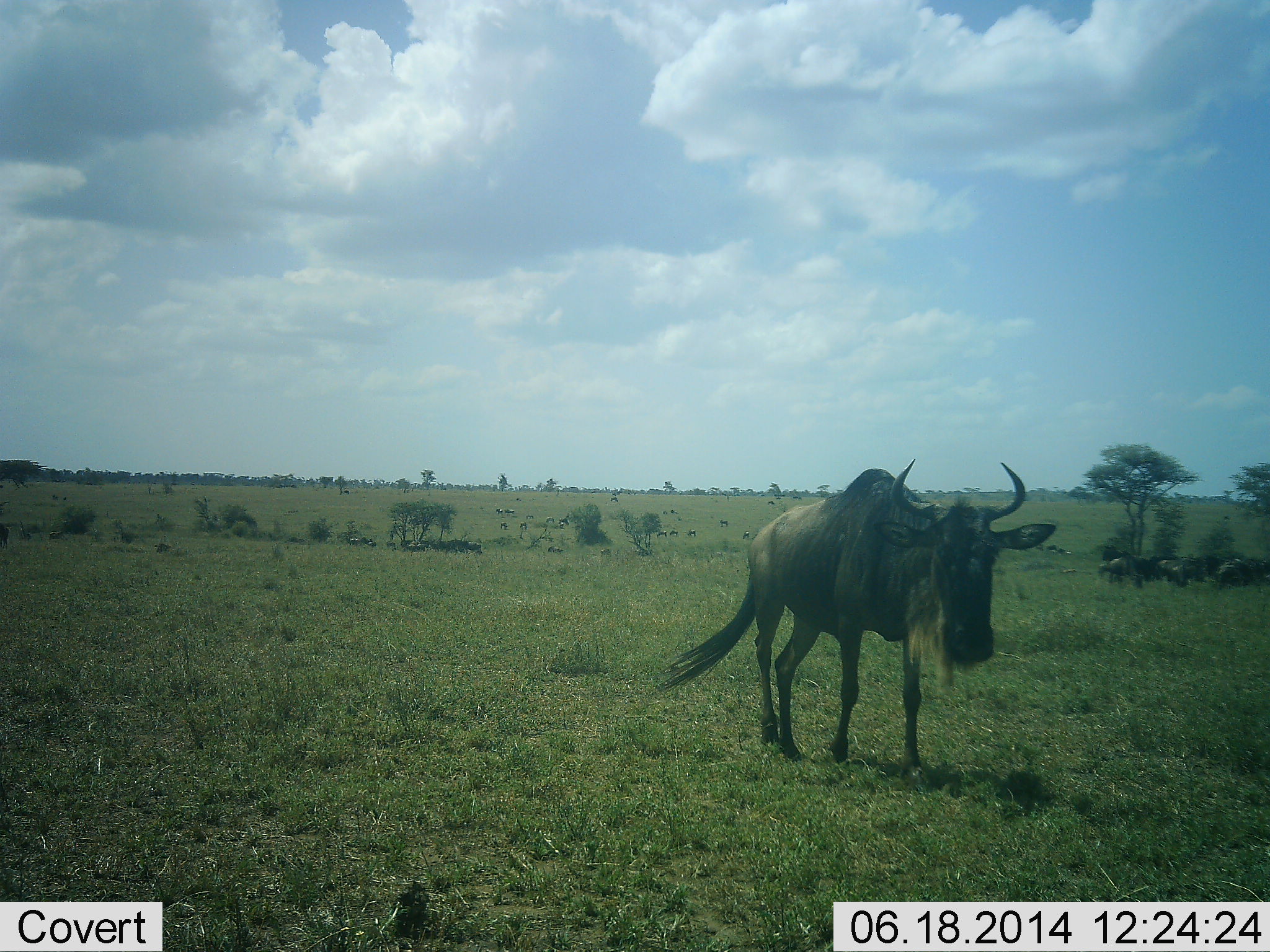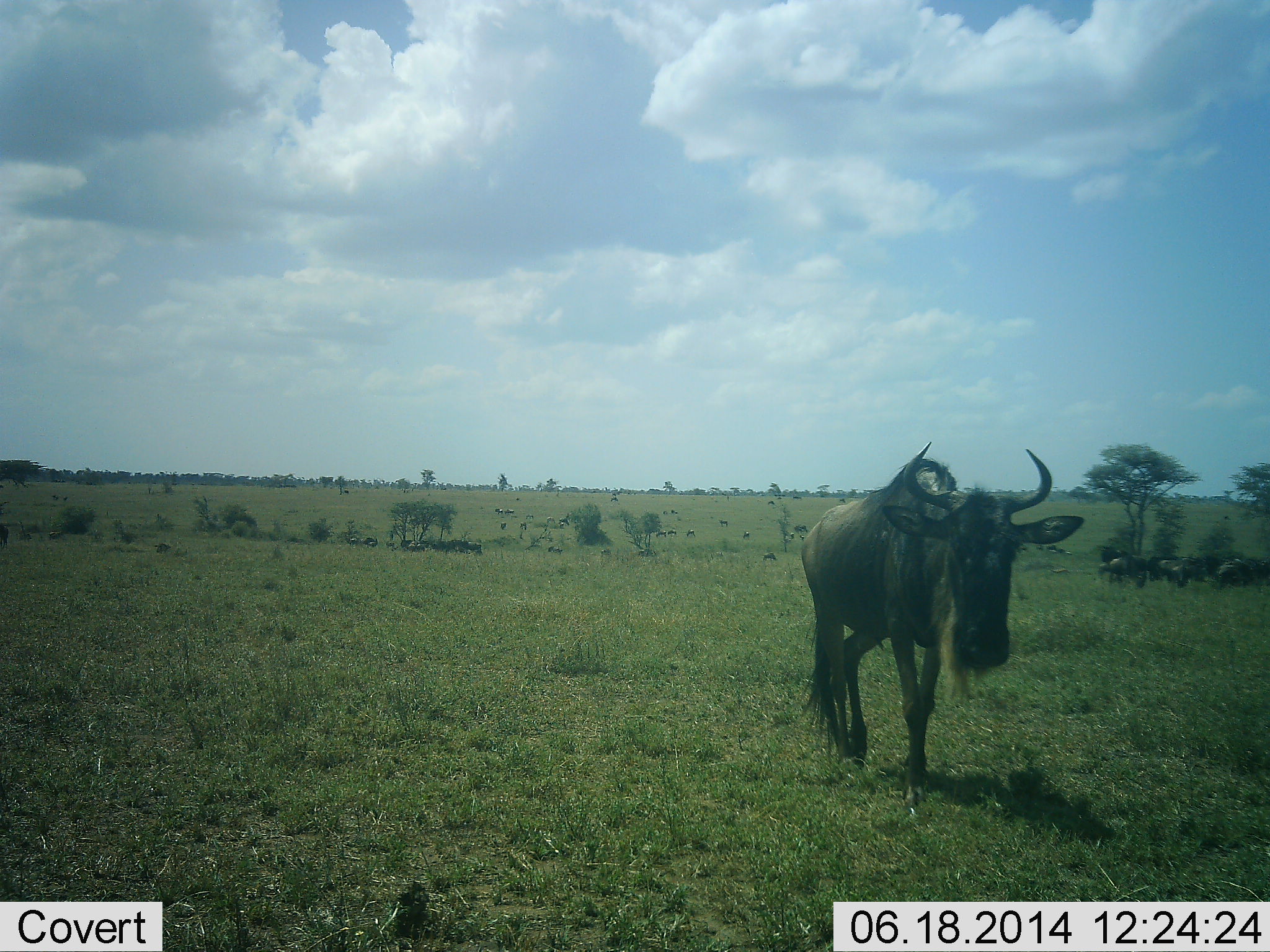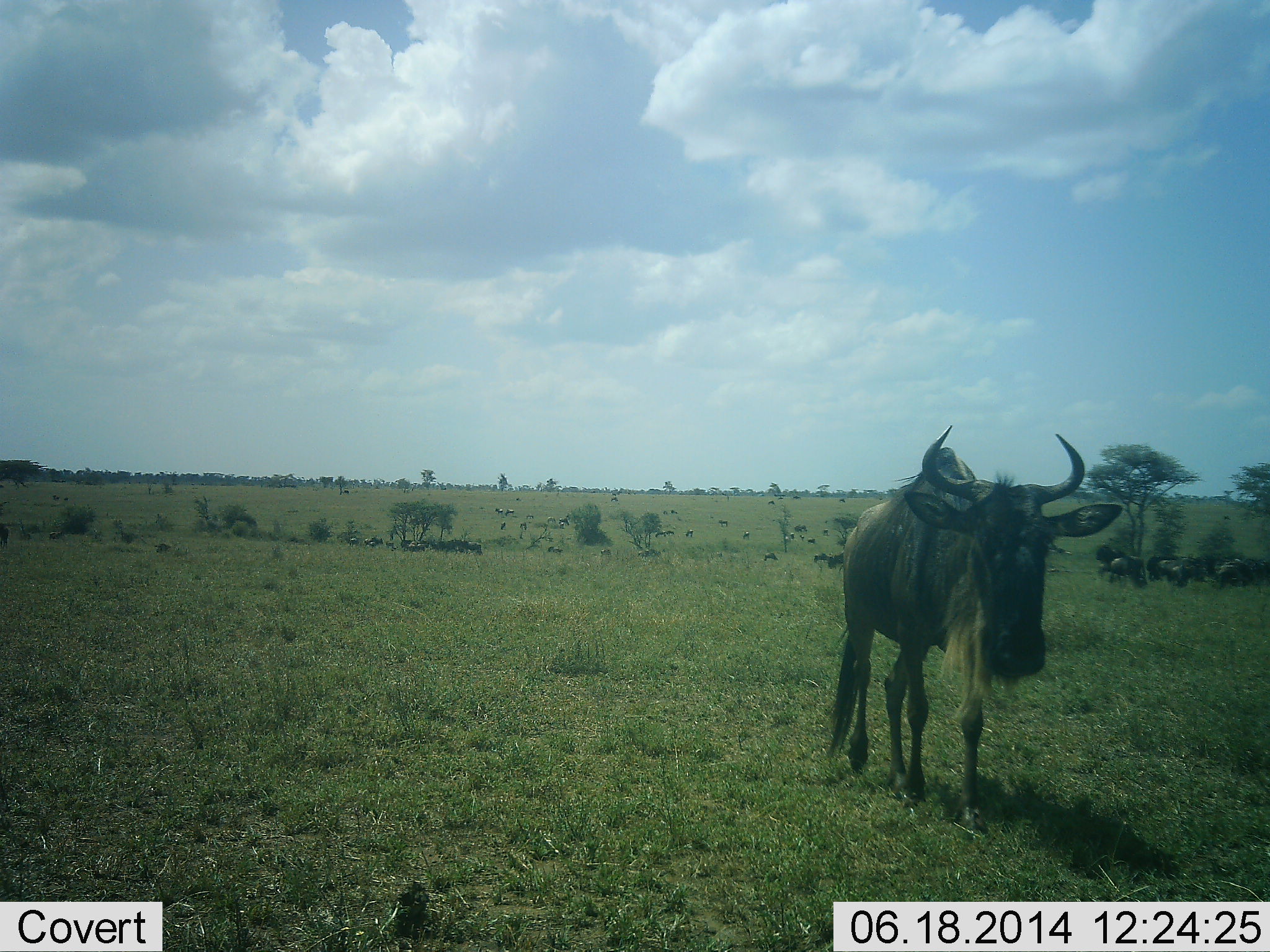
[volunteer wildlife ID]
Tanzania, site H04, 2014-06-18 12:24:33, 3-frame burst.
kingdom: Animalia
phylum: Chordata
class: Mammalia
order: Artiodactyla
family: Bovidae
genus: Connochaetes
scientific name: Connochaetes taurinus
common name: blue wildebeest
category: wildebeest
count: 11-50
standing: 50%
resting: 10%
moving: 100%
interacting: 10%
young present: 0%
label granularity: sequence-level